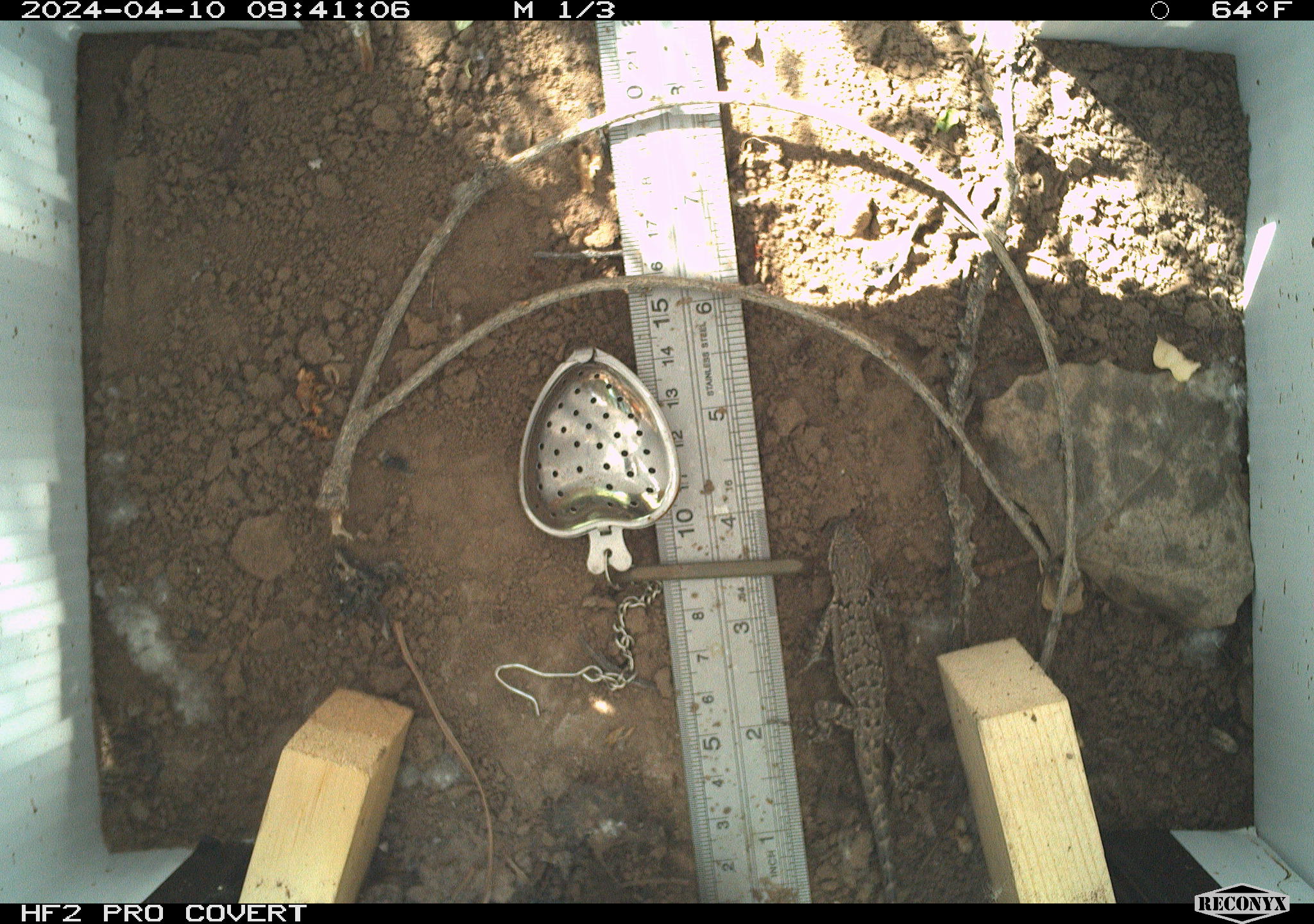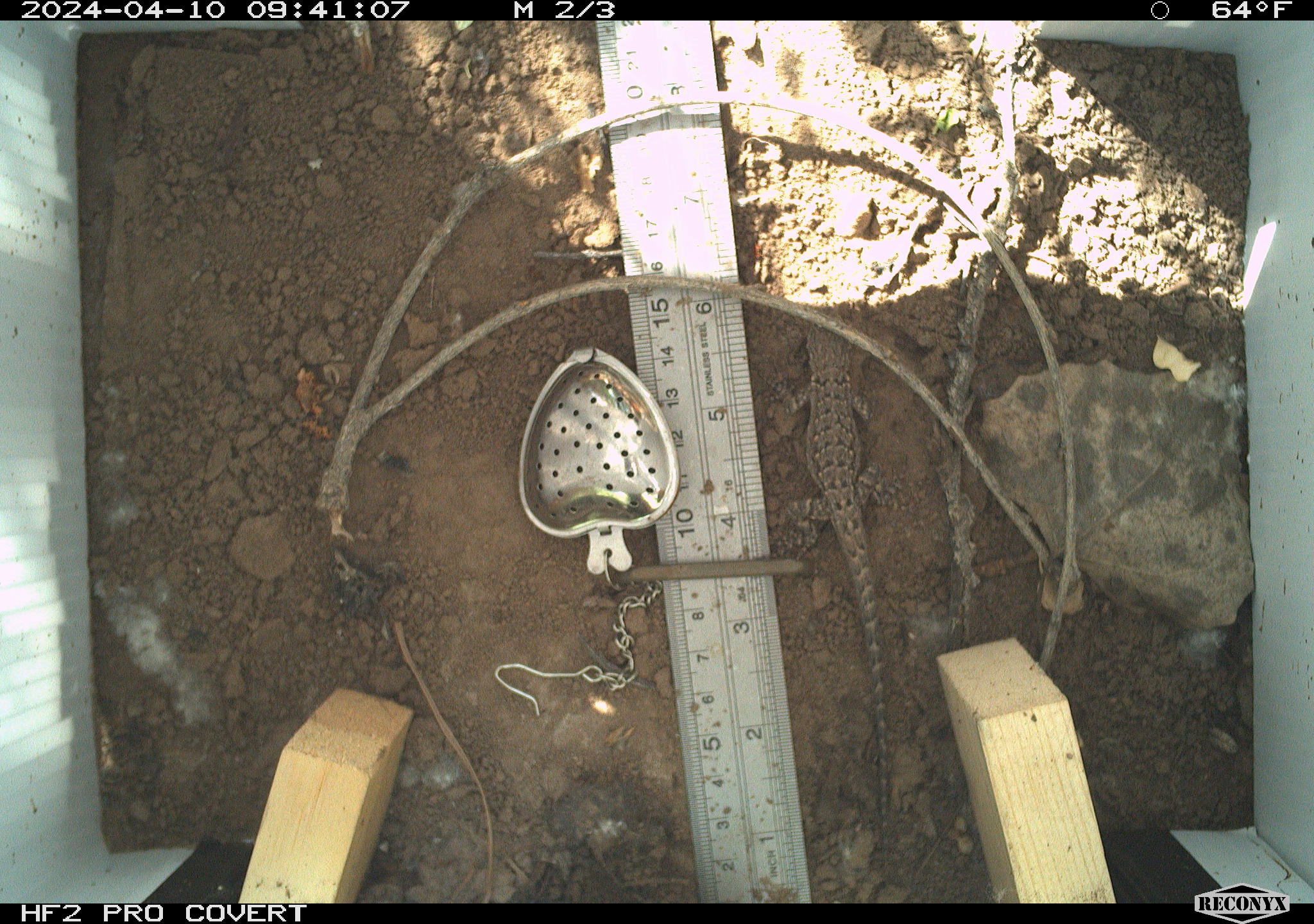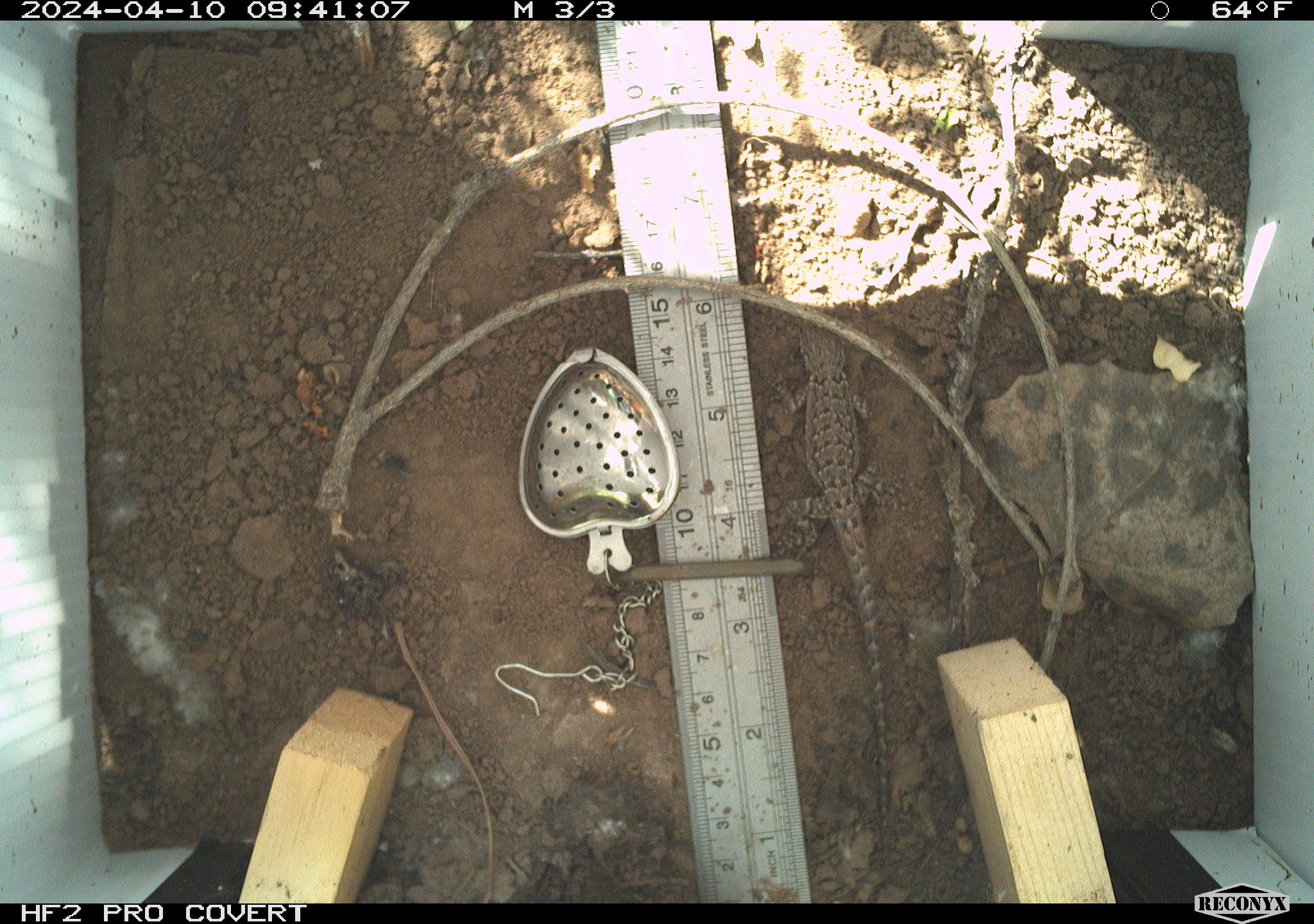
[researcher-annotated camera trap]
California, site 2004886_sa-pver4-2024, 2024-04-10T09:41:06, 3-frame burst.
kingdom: Animalia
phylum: Chordata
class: Reptilia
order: Squamata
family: Phrynosomatidae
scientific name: Phrynosomatidae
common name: phrynosomatid lizards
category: phrynosomatidae family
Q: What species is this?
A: Phrynosomatidae family (phrynosomatid lizards) (Phrynosomatidae).